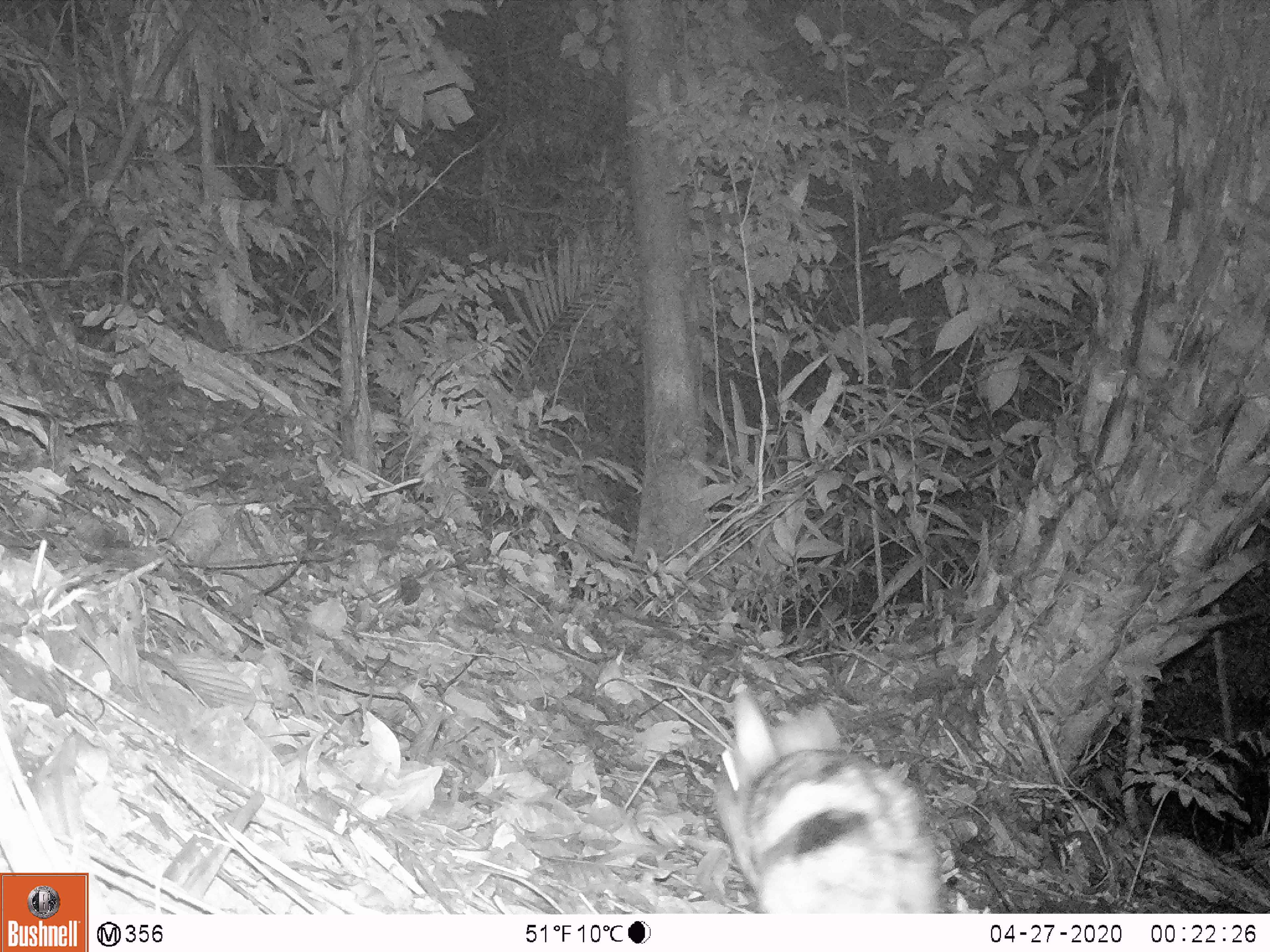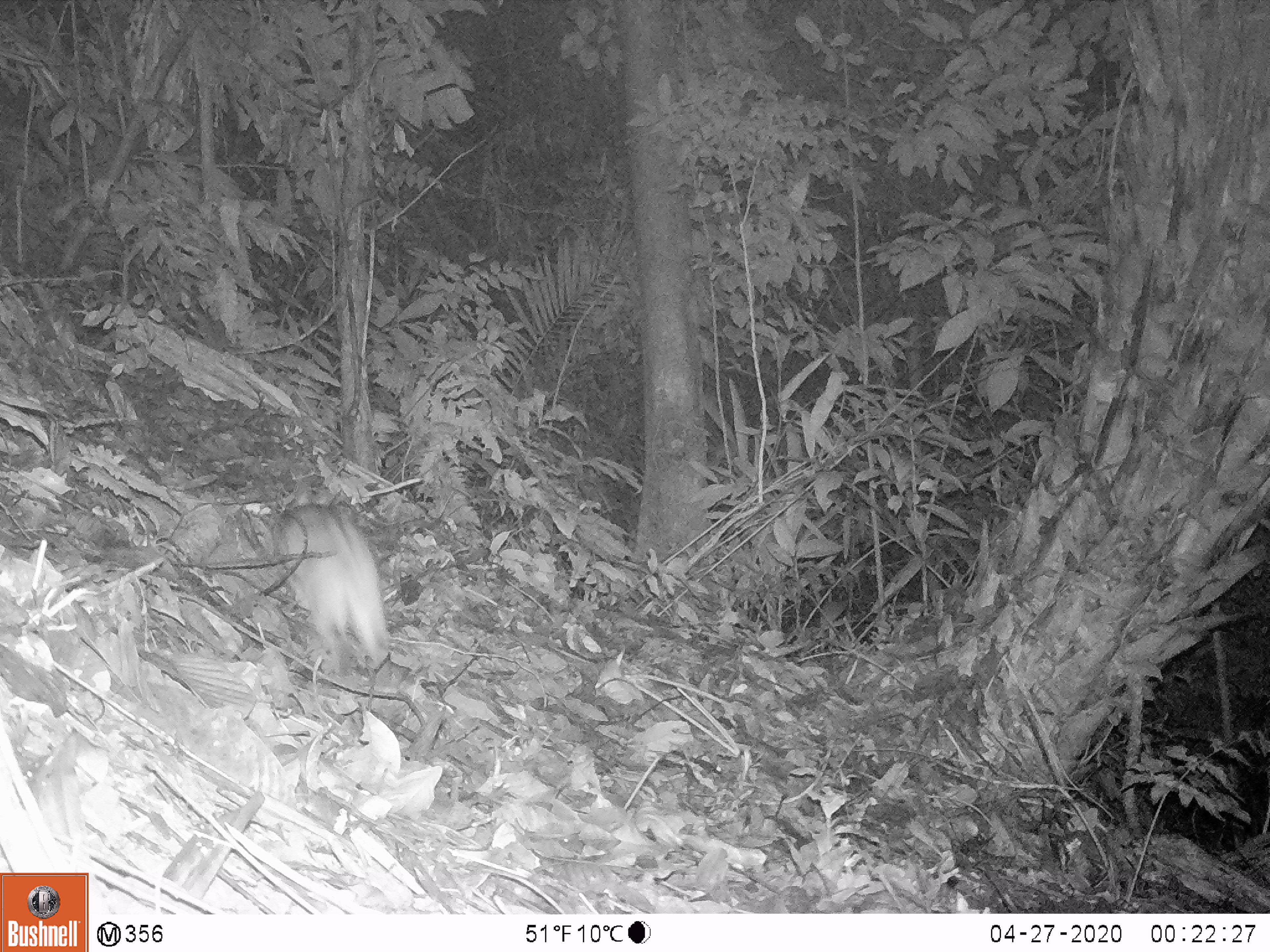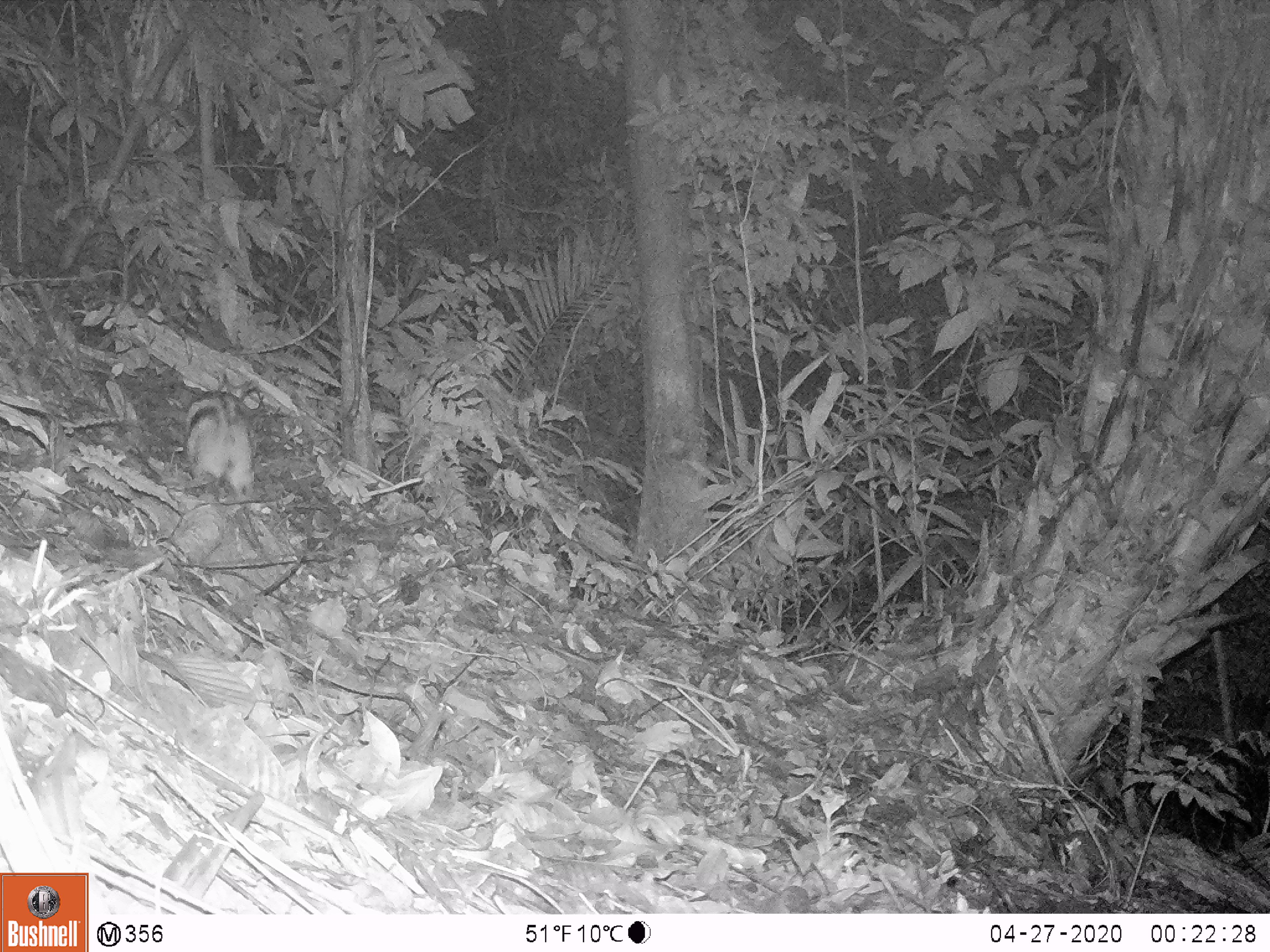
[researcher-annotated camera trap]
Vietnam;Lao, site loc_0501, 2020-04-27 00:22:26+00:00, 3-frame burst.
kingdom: Animalia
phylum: Chordata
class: Mammalia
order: Lagomorpha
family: Leporidae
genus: Nesolagus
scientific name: Nesolagus timminsi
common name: annamite striped rabbit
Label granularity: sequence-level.